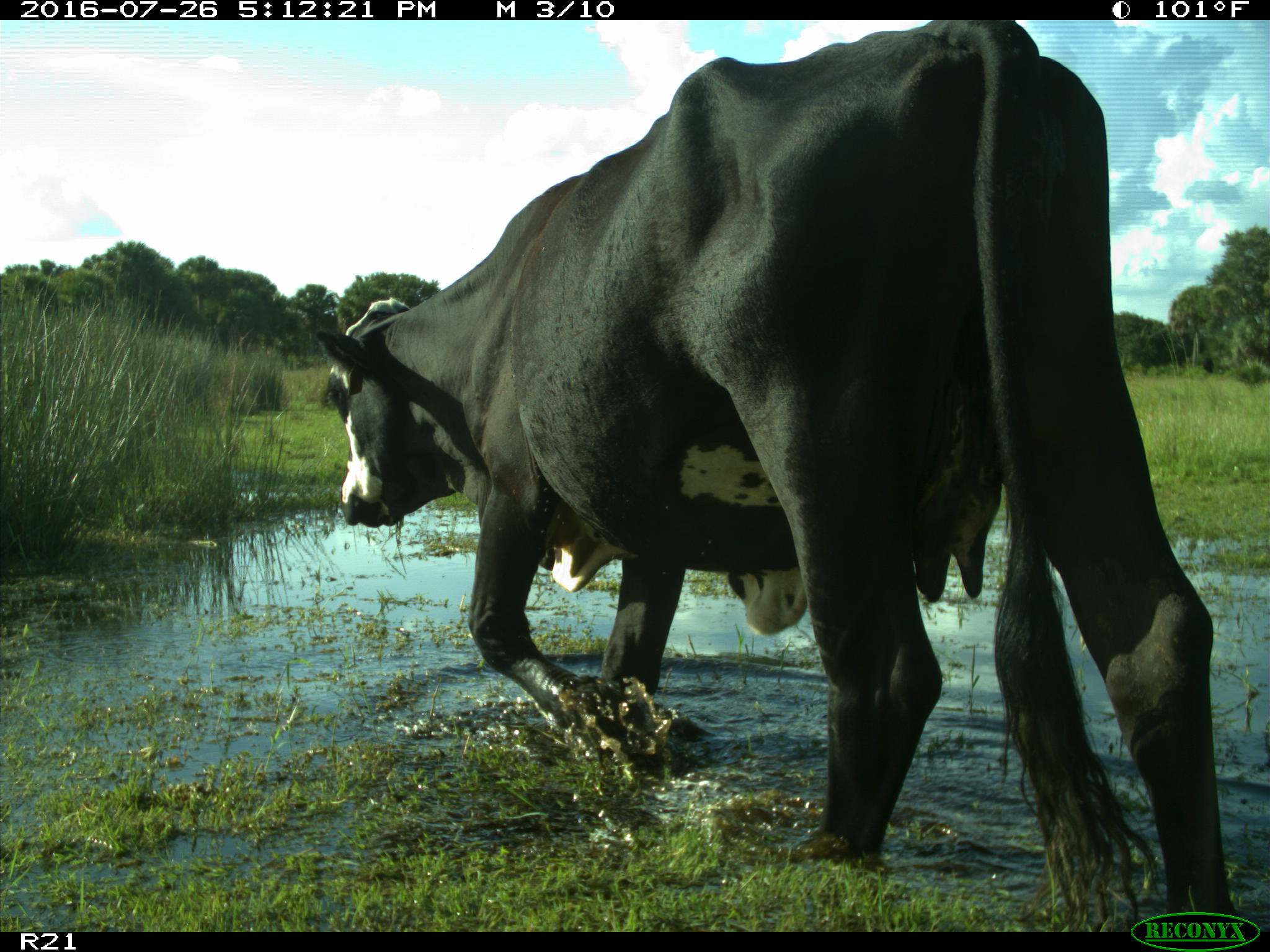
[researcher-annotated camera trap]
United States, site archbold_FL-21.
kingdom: Animalia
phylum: Chordata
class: Mammalia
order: Artiodactyla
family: Bovidae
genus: Bos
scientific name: Bos taurus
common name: domestic cow